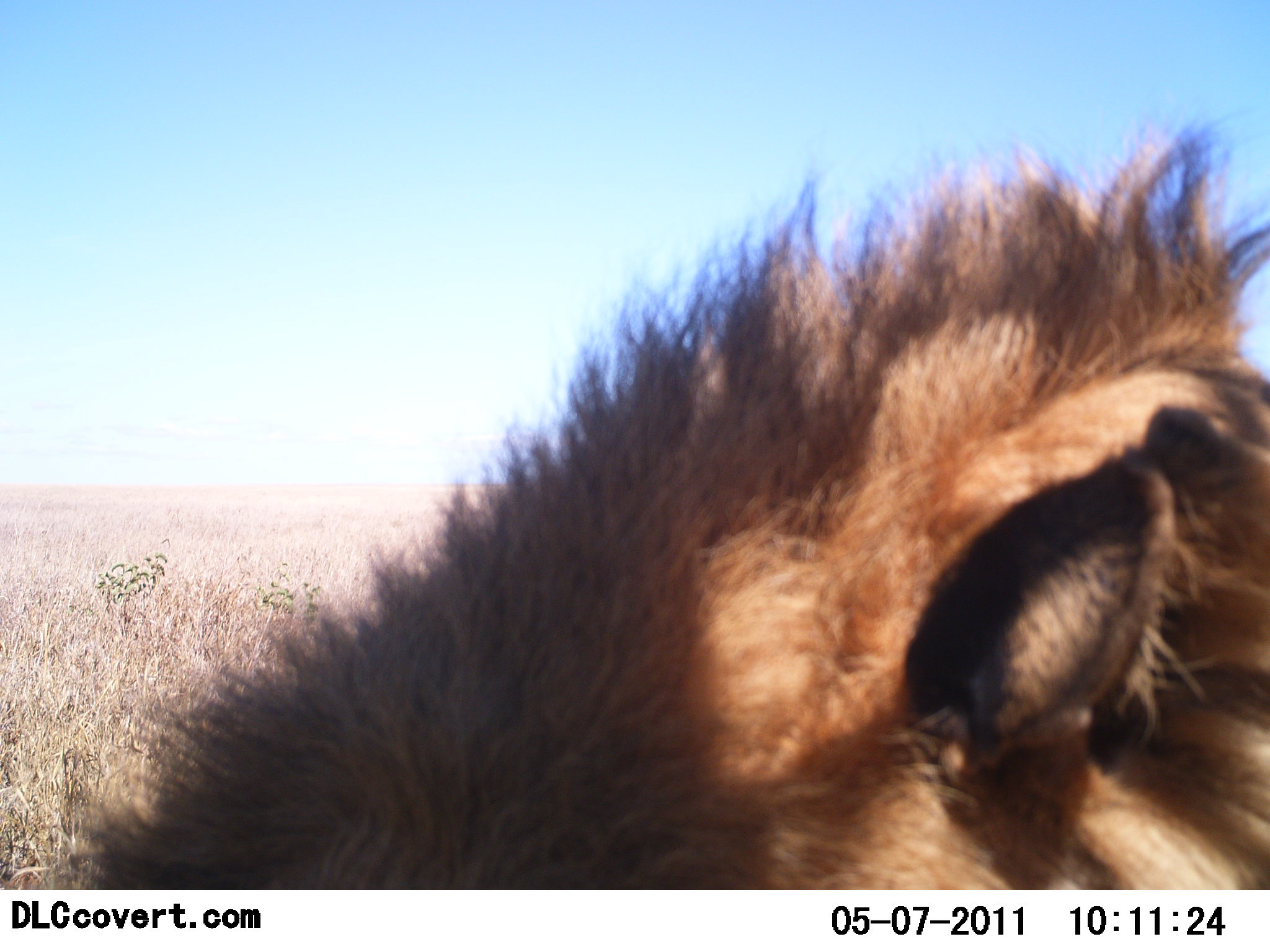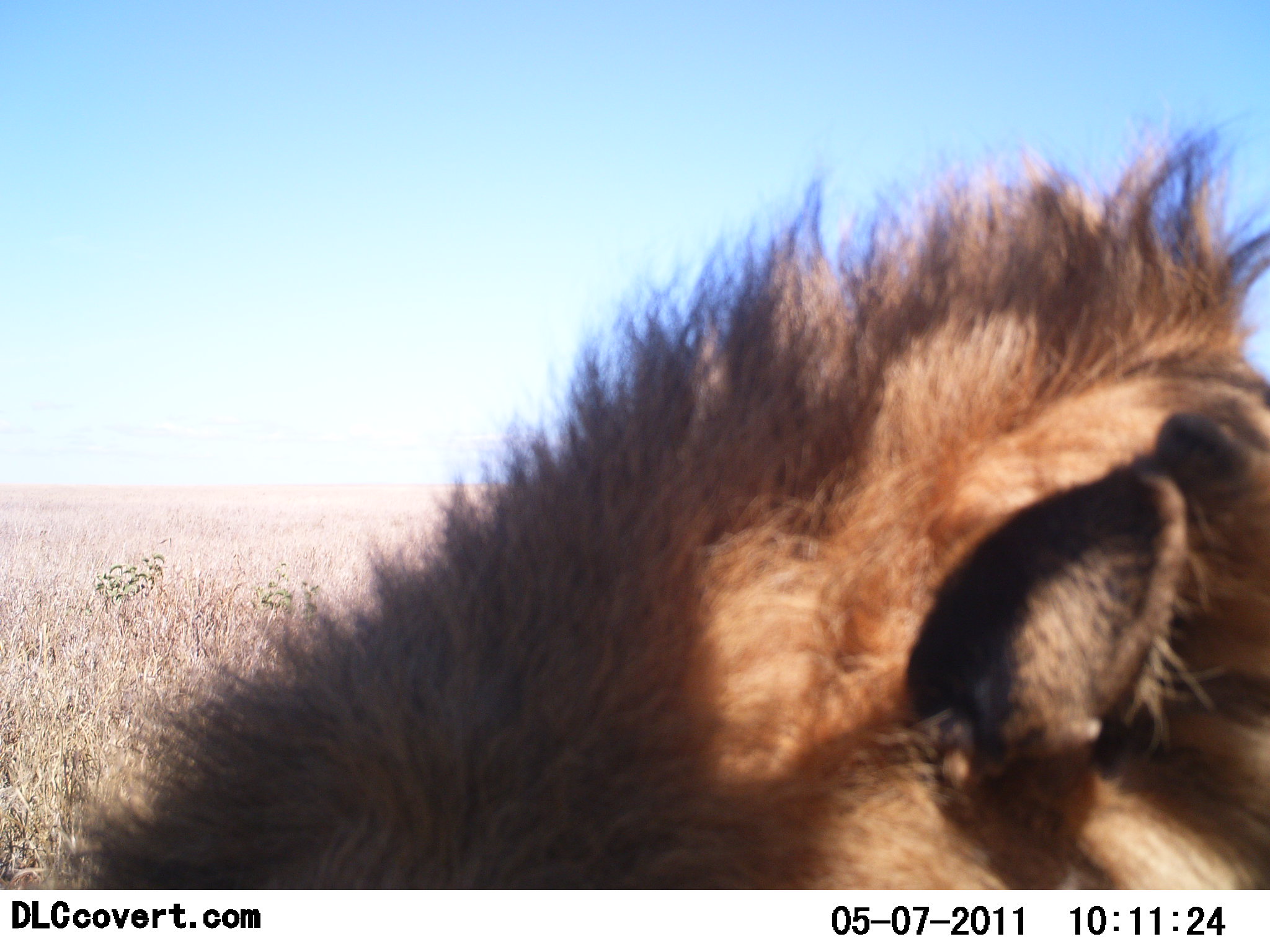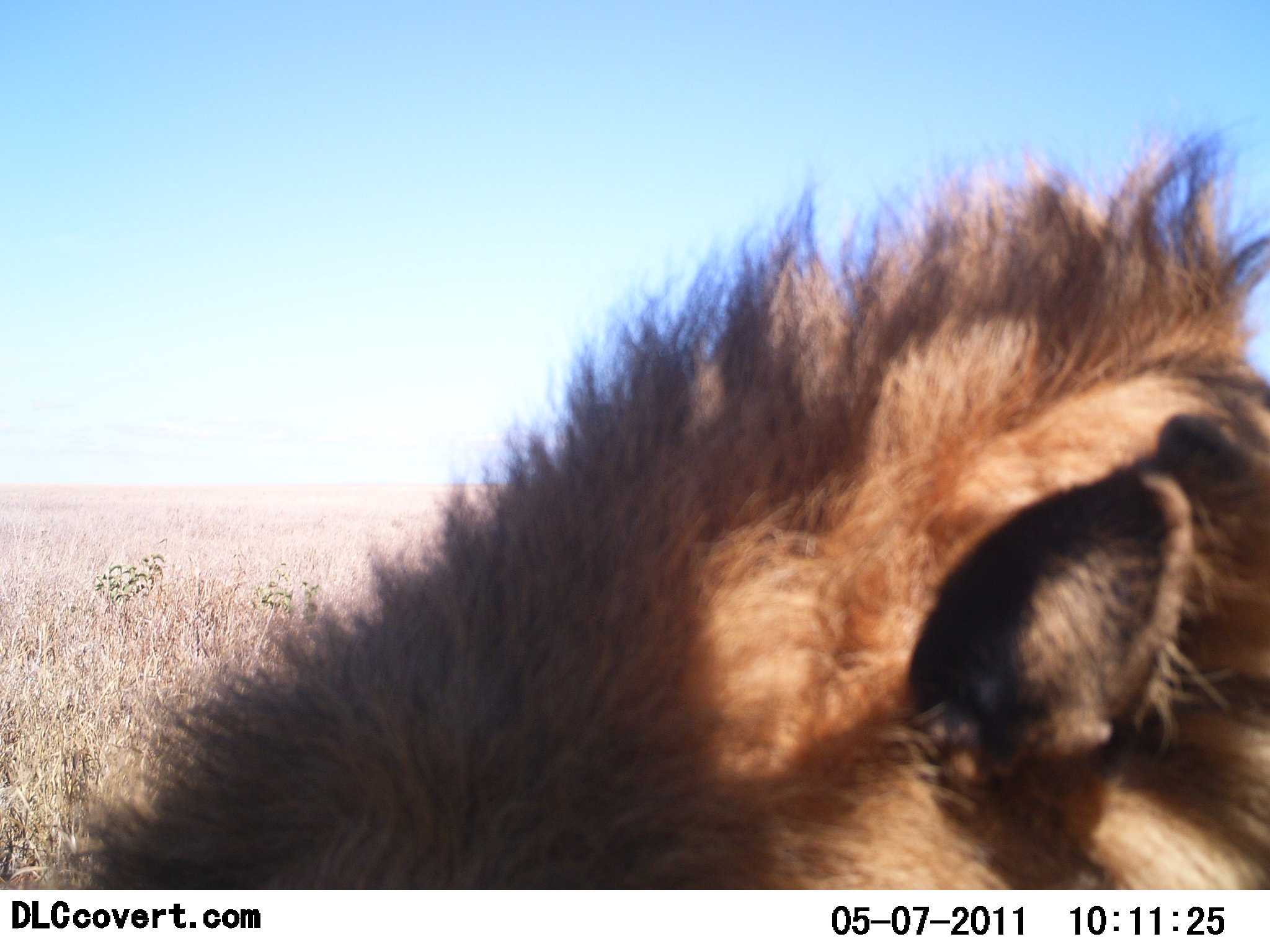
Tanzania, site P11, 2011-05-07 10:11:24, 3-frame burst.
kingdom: Animalia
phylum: Chordata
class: Mammalia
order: Carnivora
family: Felidae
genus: Panthera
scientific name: Panthera leo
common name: lion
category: lionmale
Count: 1.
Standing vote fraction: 27%.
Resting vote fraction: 64%.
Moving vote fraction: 9%.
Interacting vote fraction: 0%.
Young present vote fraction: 0%.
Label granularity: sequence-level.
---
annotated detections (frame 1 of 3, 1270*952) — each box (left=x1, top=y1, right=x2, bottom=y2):
animal: (left=70, top=117, right=1267, bottom=890)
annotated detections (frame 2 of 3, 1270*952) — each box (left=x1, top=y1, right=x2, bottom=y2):
animal: (left=71, top=114, right=1269, bottom=890)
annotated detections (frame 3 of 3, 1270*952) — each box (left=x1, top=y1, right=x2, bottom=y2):
animal: (left=68, top=122, right=1269, bottom=892)